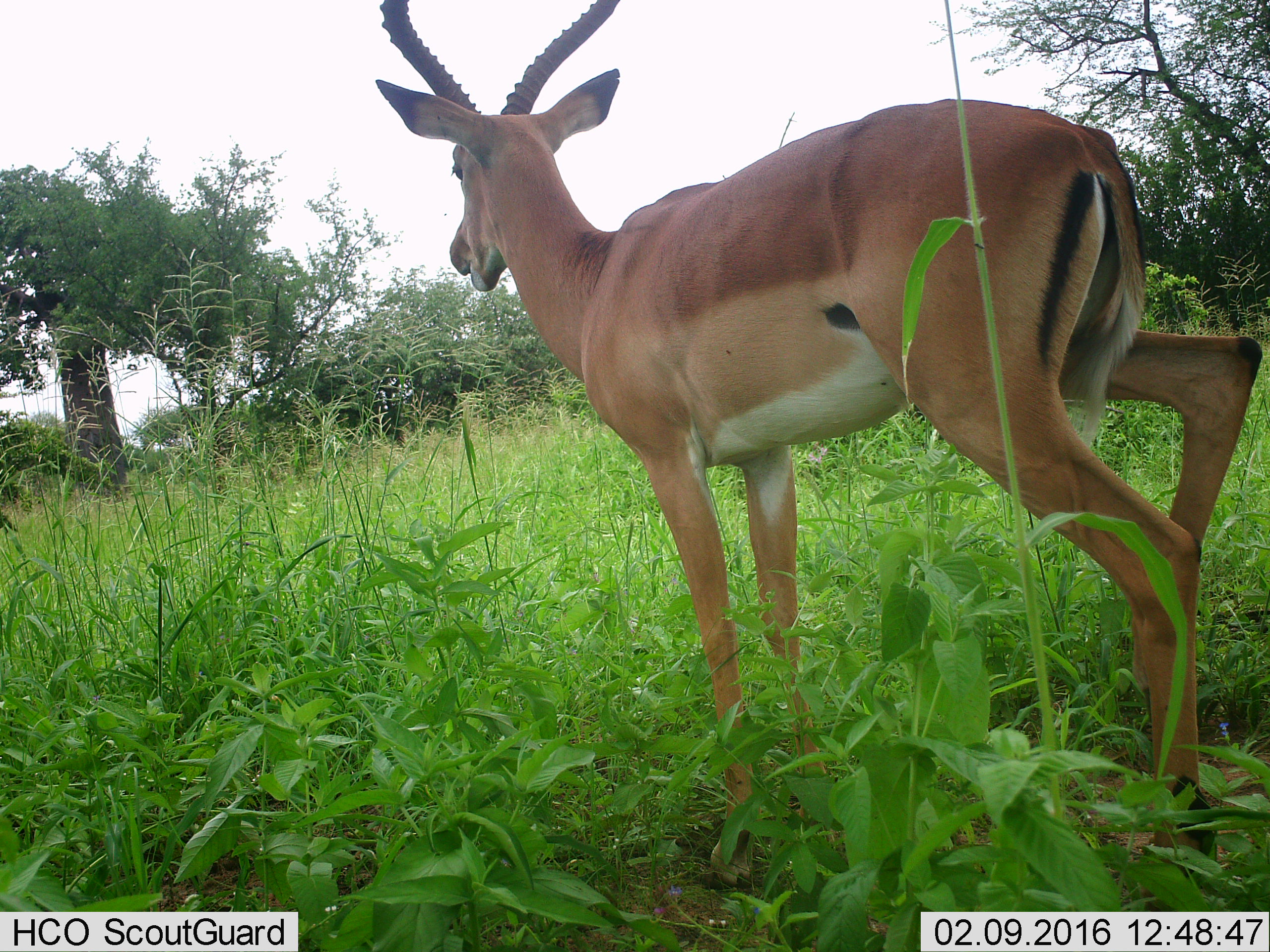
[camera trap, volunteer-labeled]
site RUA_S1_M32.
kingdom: Animalia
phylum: Chordata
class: Mammalia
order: Artiodactyla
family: Bovidae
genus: Aepyceros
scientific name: Aepyceros melampus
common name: impala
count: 1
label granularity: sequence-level